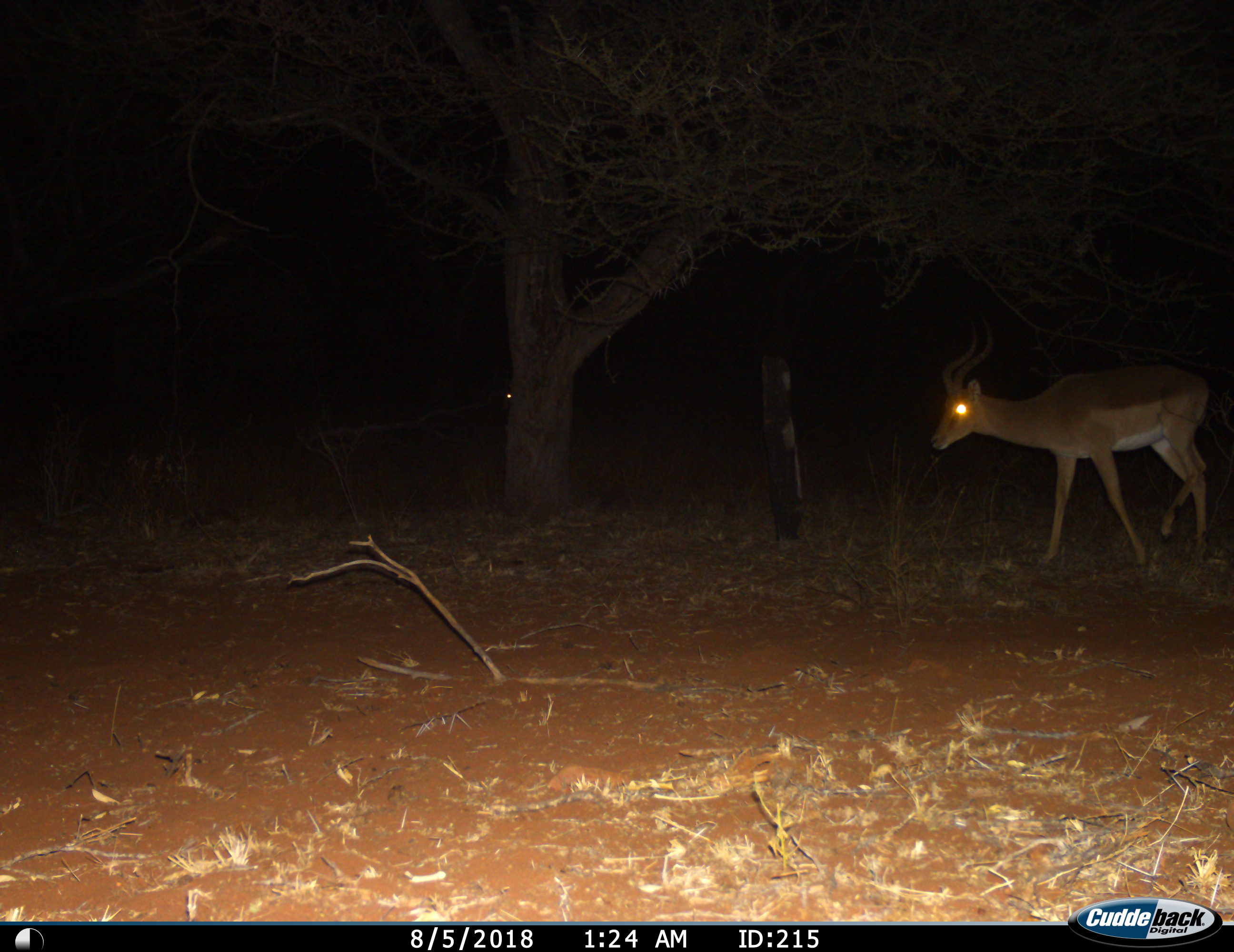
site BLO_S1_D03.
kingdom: Animalia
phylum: Chordata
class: Mammalia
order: Artiodactyla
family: Bovidae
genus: Aepyceros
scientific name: Aepyceros melampus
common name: impala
Impala (Aepyceros melampus), count 1. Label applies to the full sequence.